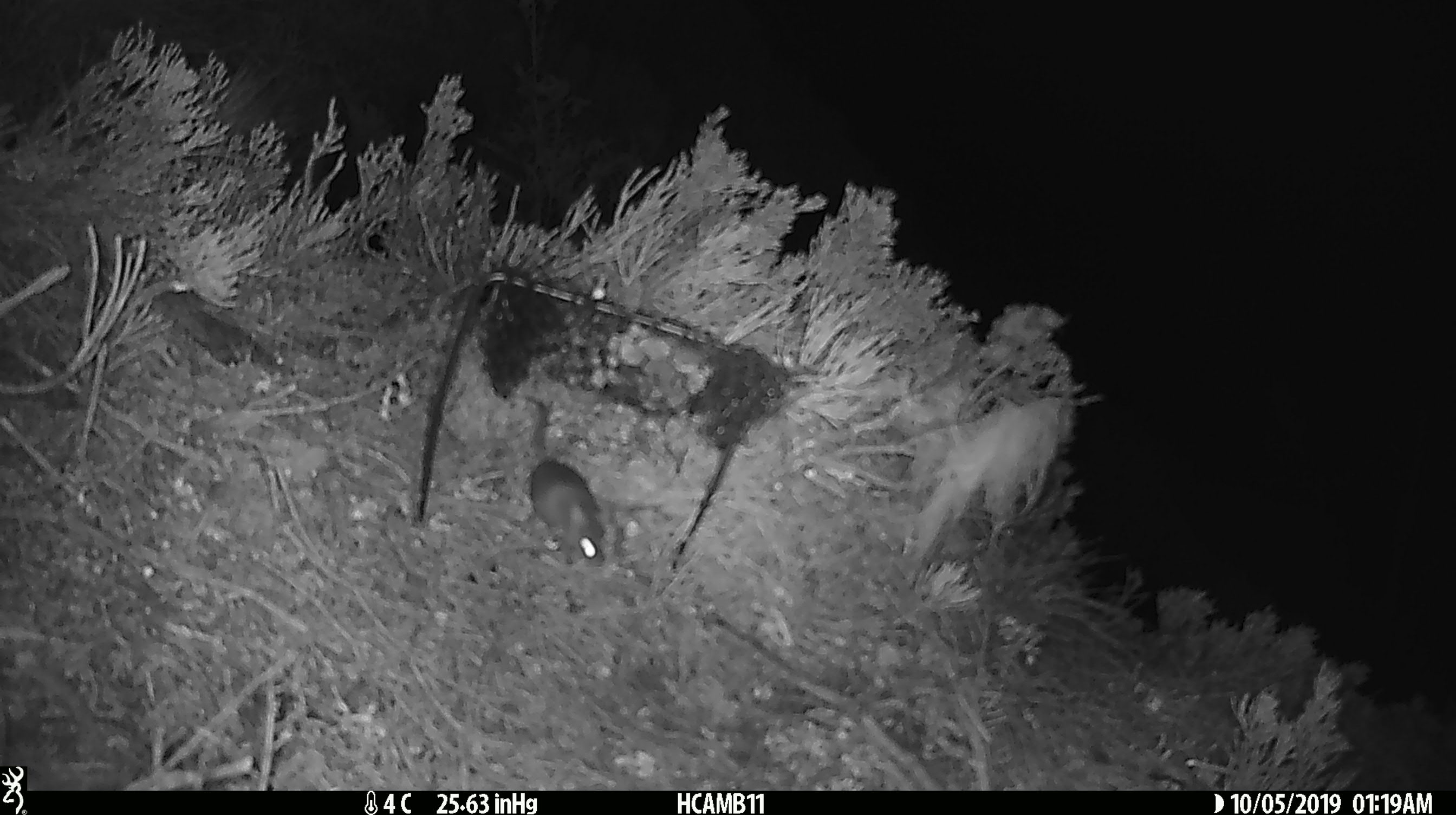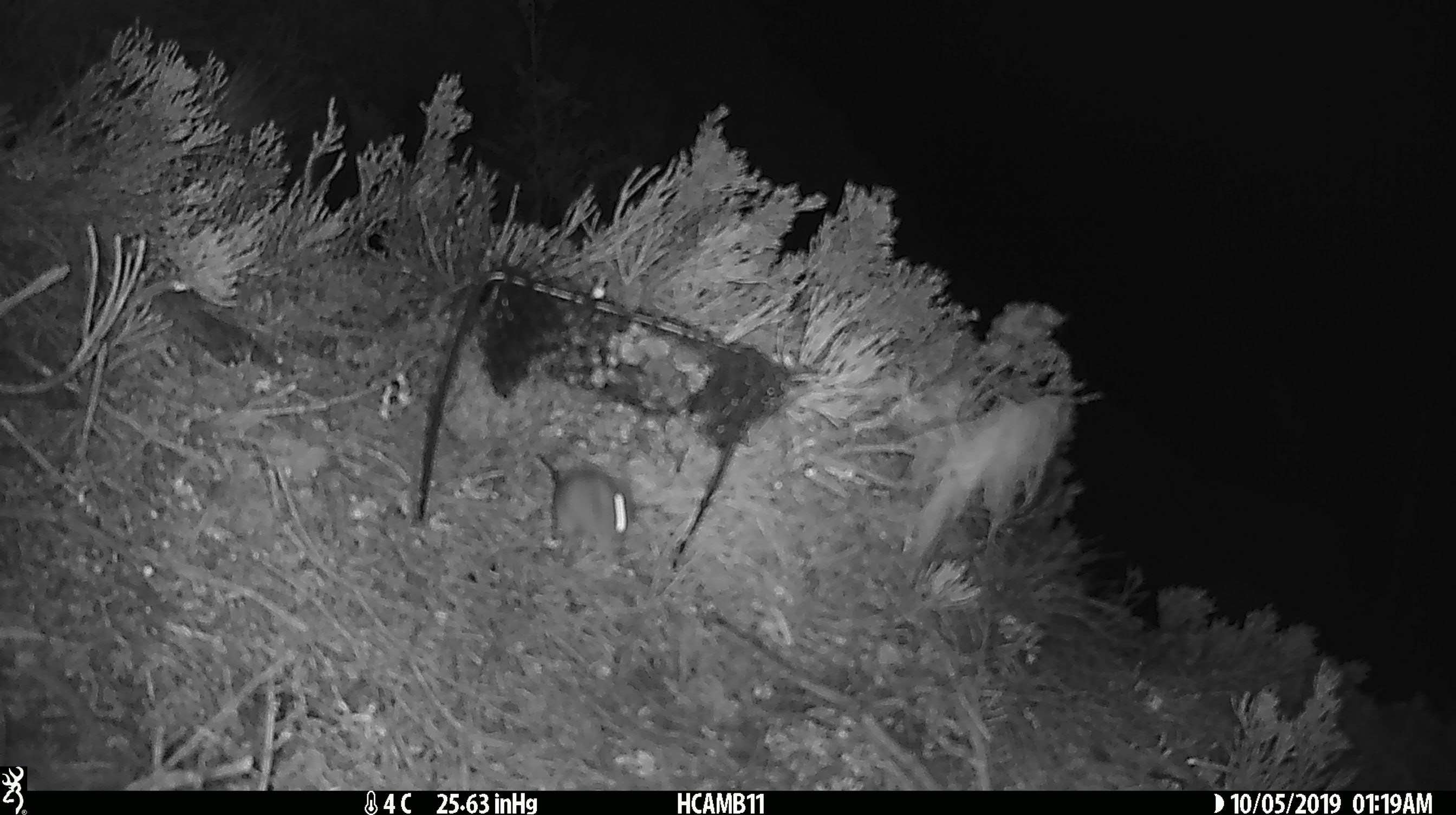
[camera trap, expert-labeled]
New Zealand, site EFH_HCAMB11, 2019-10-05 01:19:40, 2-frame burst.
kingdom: Animalia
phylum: Chordata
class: Mammalia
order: Rodentia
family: Muridae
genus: Mus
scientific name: Mus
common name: mouse